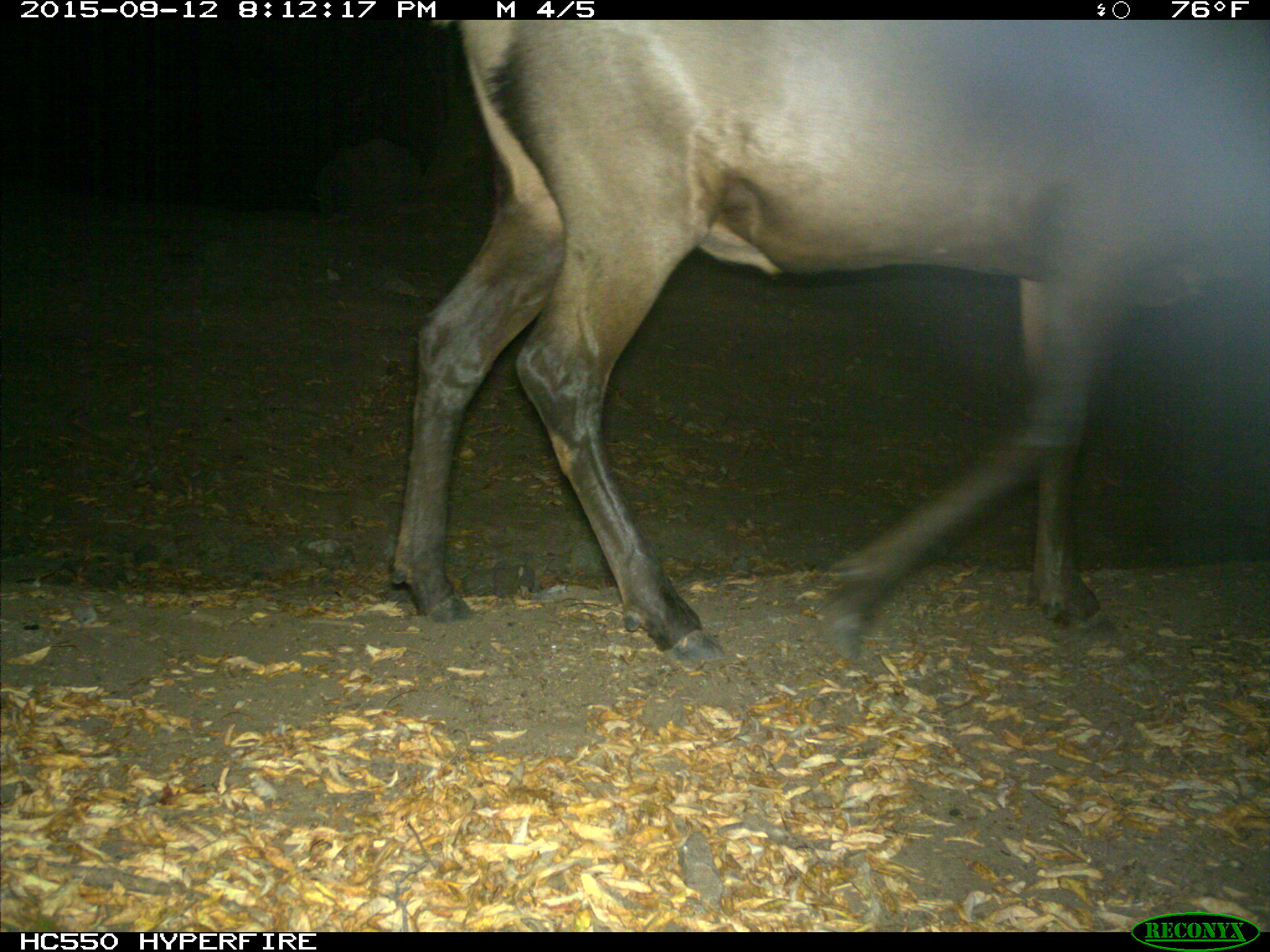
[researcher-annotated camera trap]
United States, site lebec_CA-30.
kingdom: Animalia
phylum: Chordata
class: Mammalia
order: Artiodactyla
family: Cervidae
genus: Cervus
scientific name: Cervus canadensis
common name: elk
Cervus canadensis (elk).